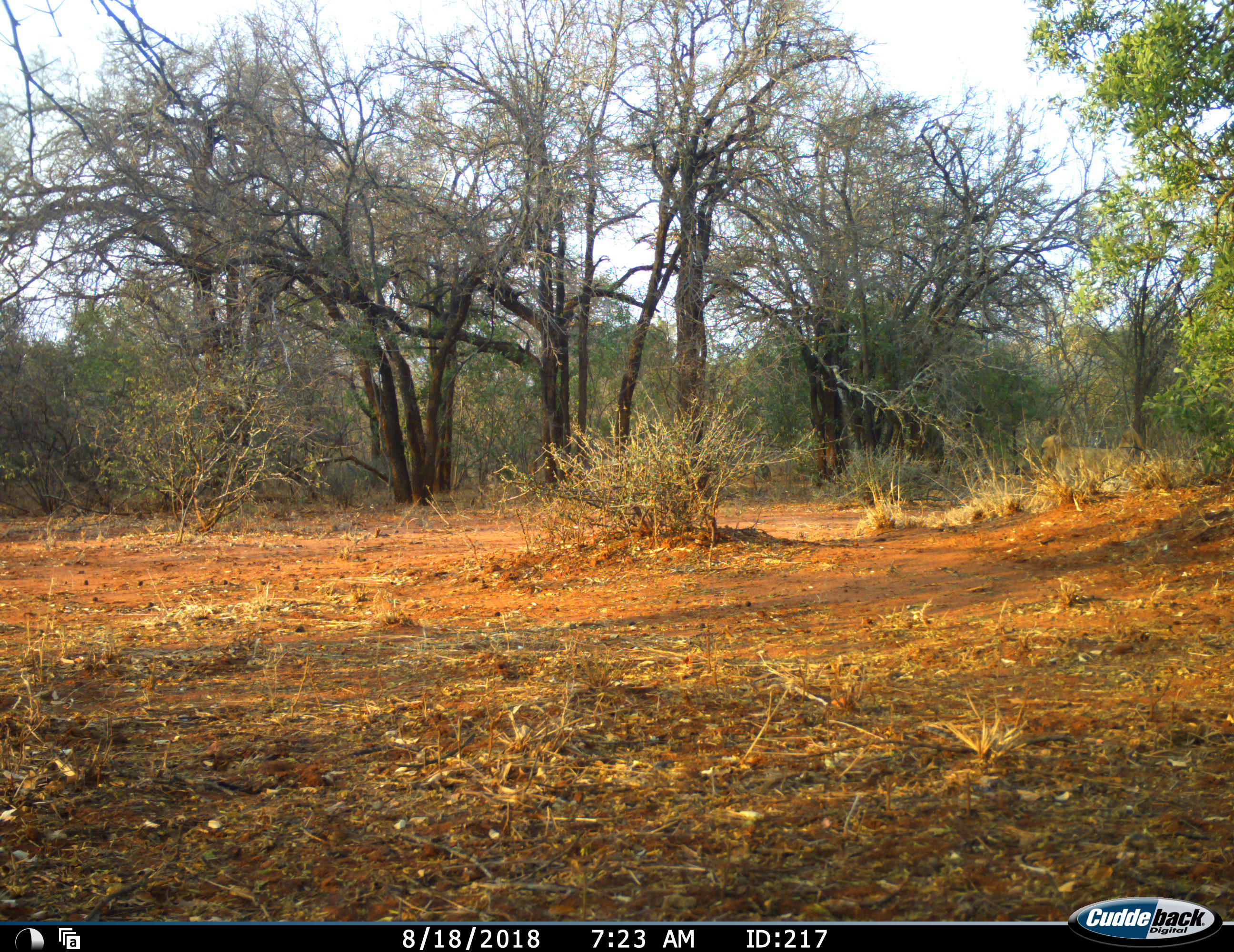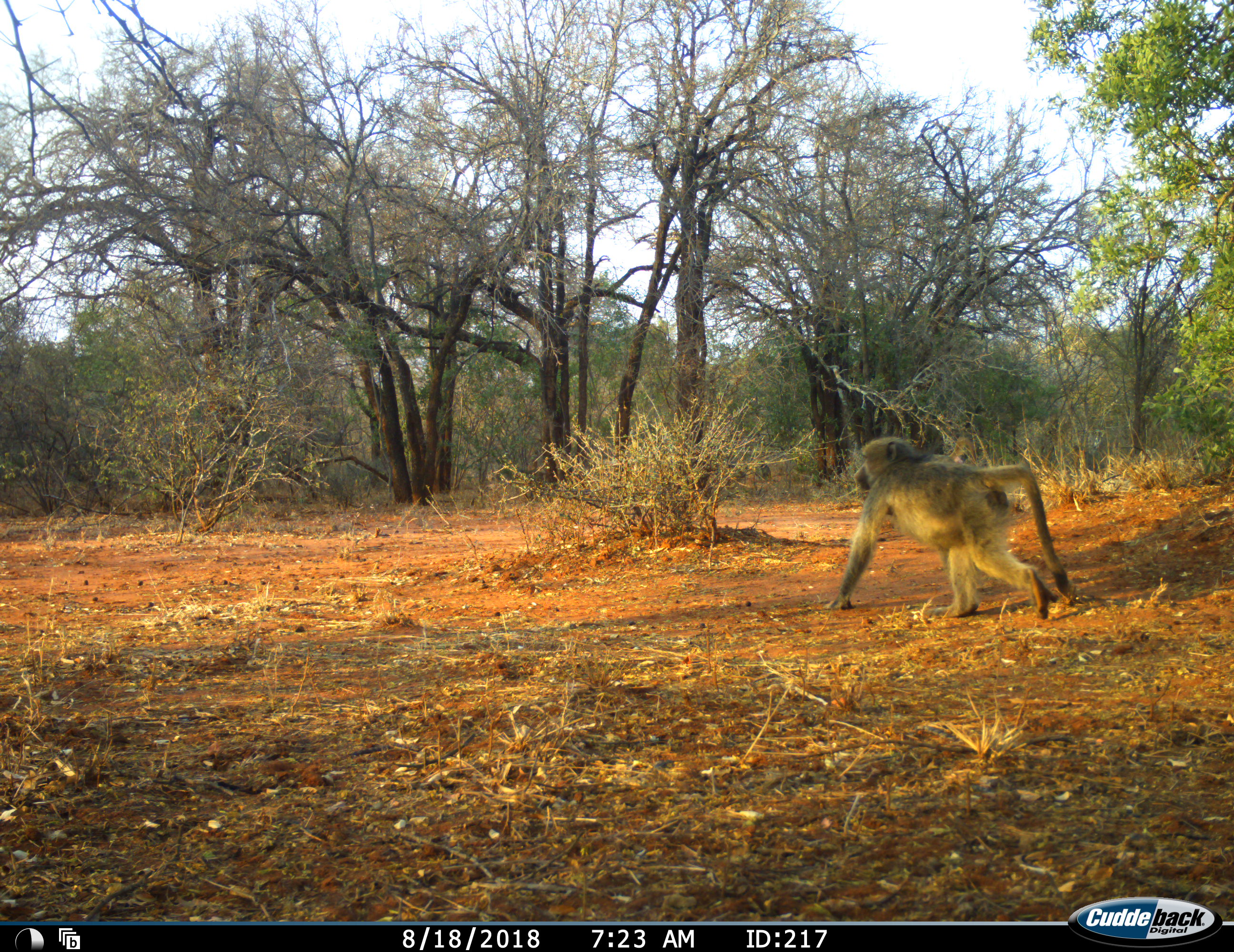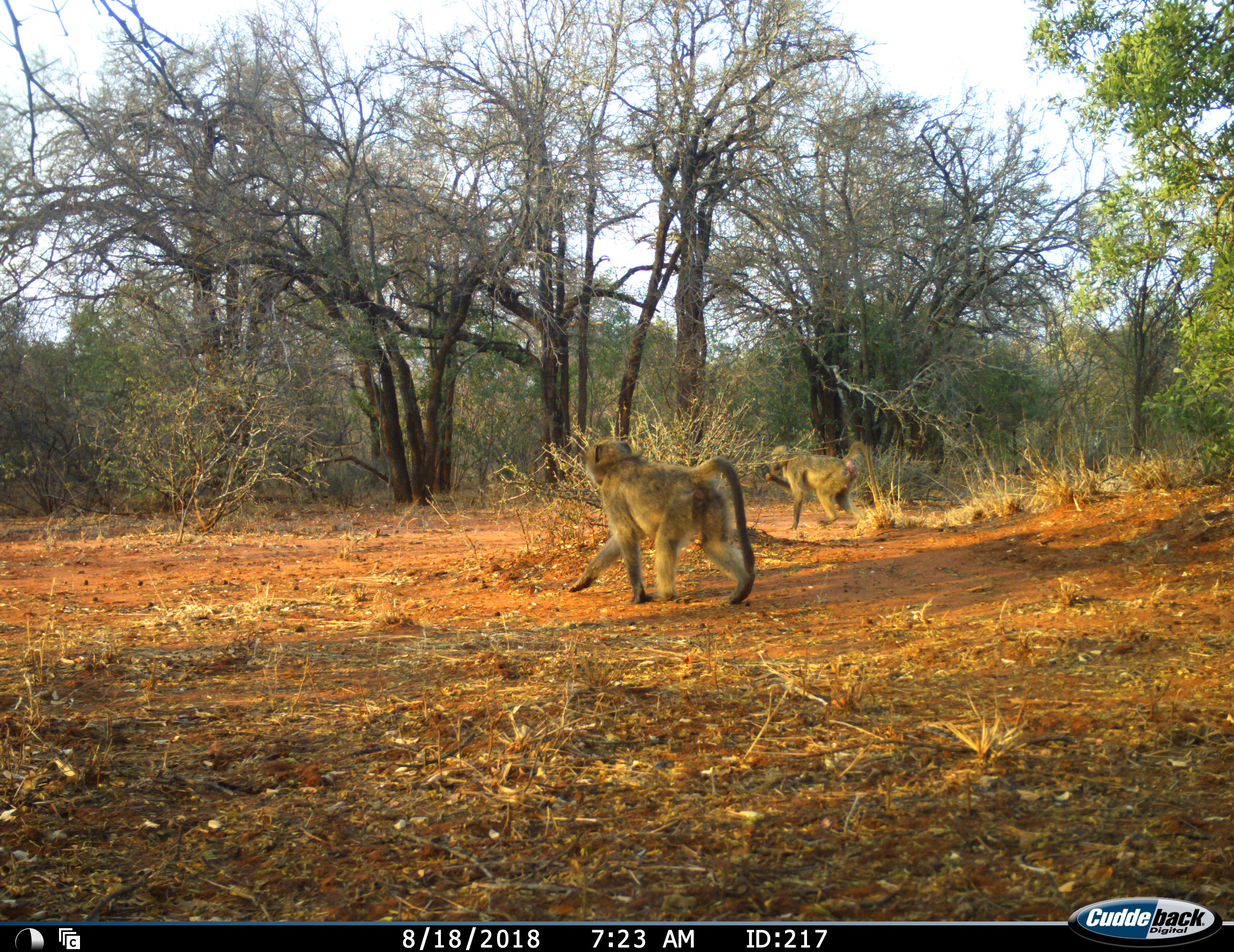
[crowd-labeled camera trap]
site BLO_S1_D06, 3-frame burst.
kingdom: Animalia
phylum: Chordata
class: Mammalia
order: Primates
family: Cercopithecidae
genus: Papio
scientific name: Papio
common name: baboon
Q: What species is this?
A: Baboon (Papio).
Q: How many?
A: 2.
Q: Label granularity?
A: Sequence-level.